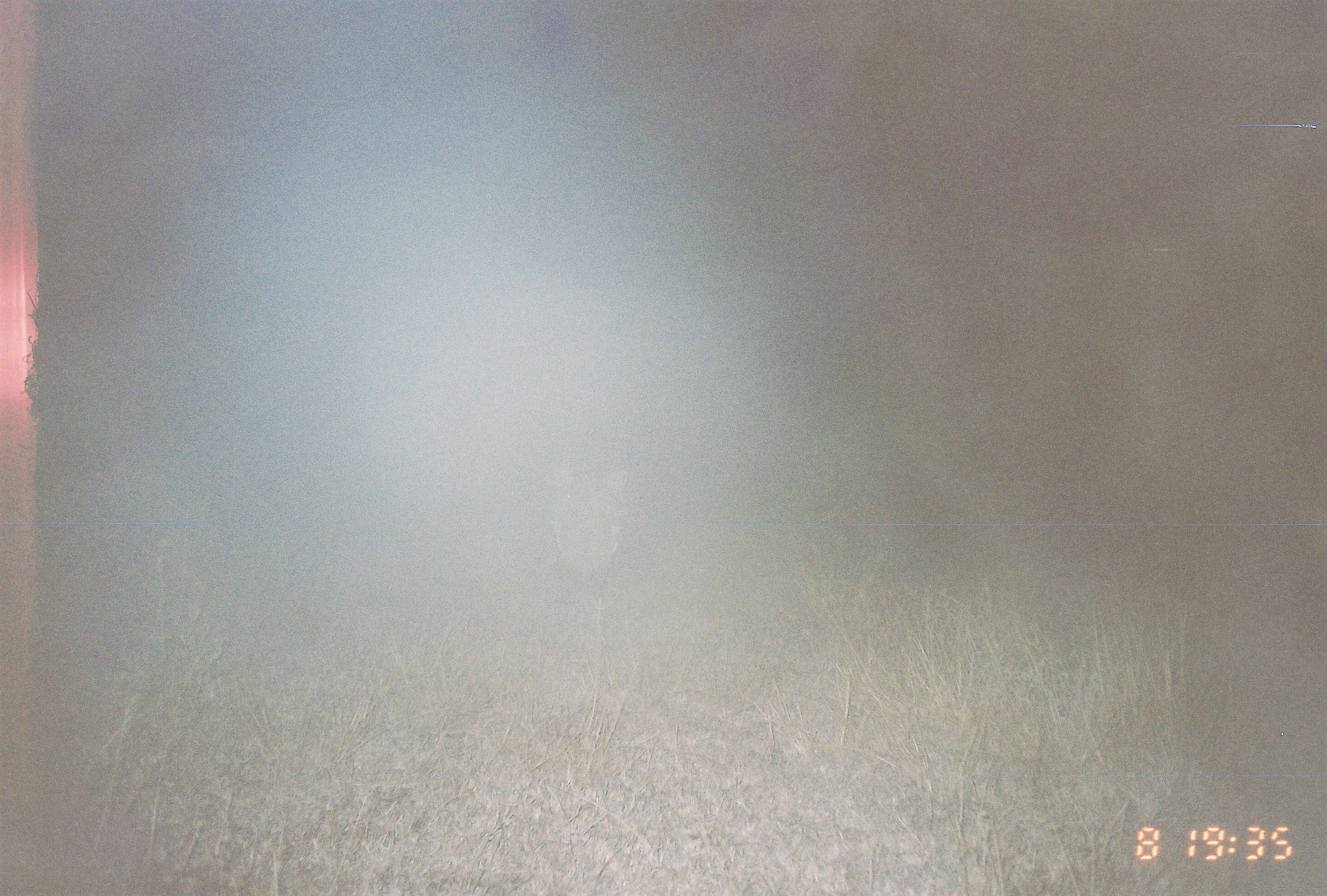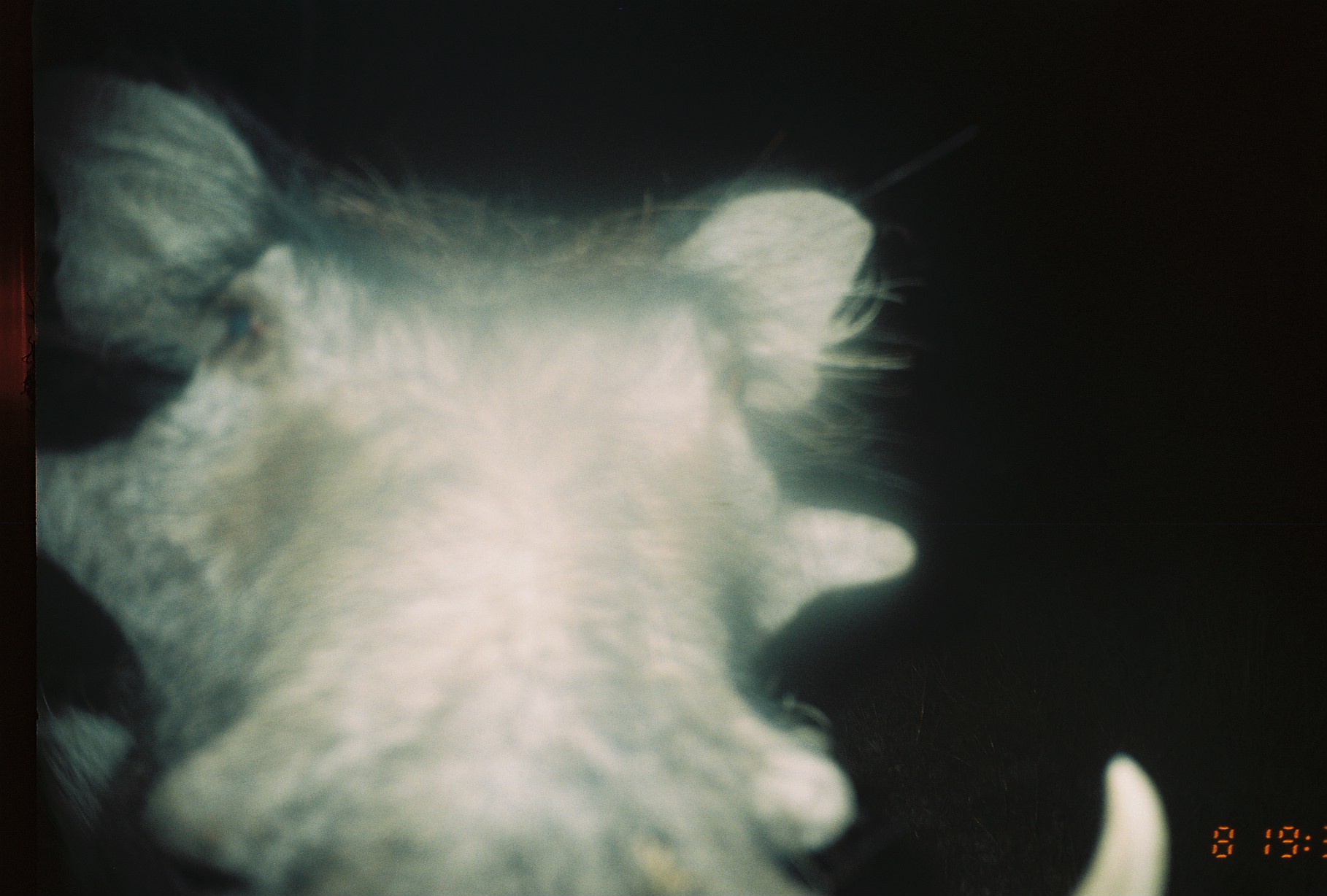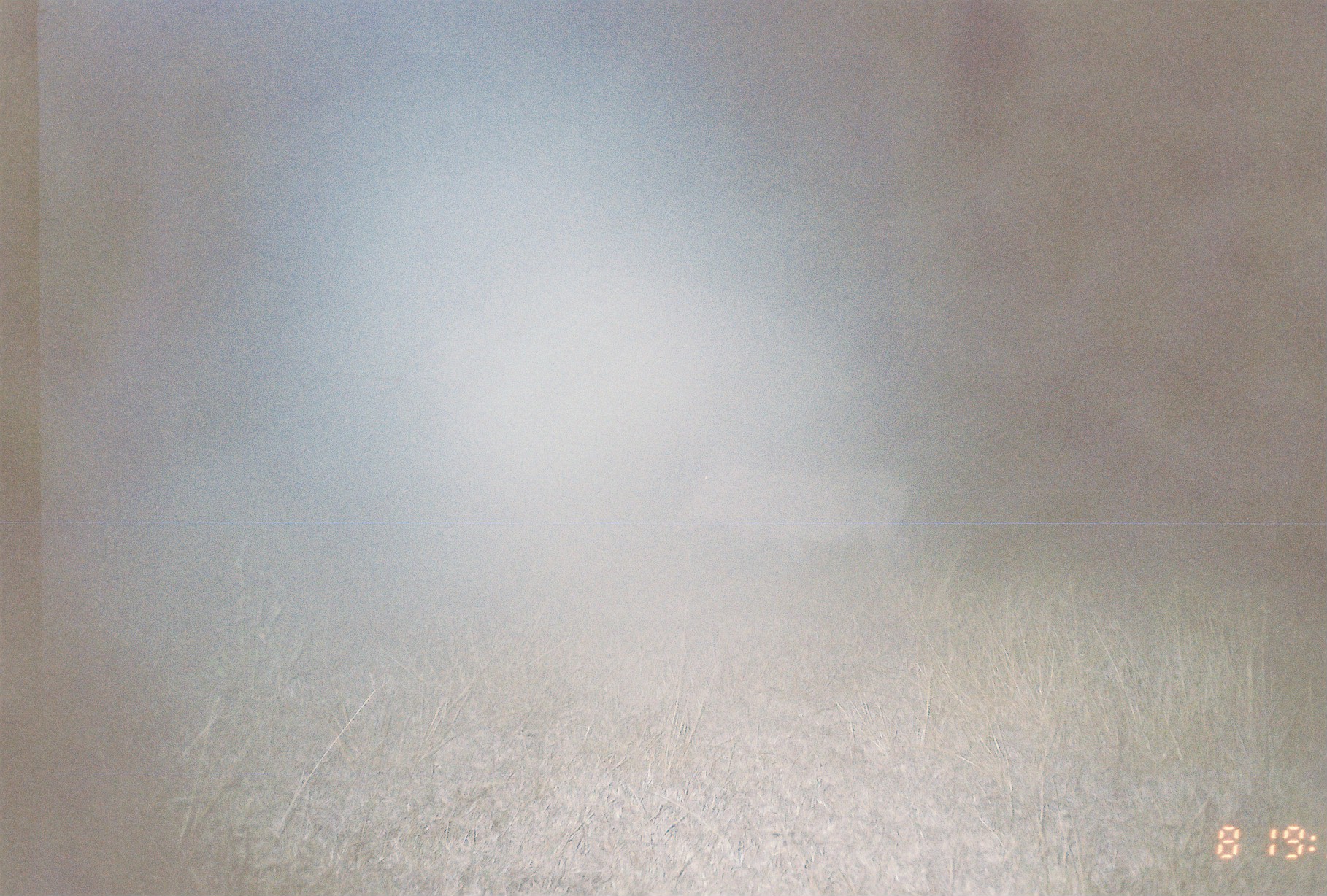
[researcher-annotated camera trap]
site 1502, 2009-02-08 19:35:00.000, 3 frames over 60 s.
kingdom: Animalia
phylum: Chordata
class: Mammalia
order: Artiodactyla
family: Suidae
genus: Phacochoerus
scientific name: Phacochoerus africanus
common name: common warthog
Phacochoerus africanus (common warthog), count 1.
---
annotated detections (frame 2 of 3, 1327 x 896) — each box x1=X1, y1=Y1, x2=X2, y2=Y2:
phacochoerus africanus: x1=26, y1=53, x2=1172, y2=896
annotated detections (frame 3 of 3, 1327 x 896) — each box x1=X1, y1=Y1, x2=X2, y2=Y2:
phacochoerus africanus: x1=675, y1=463, x2=922, y2=569